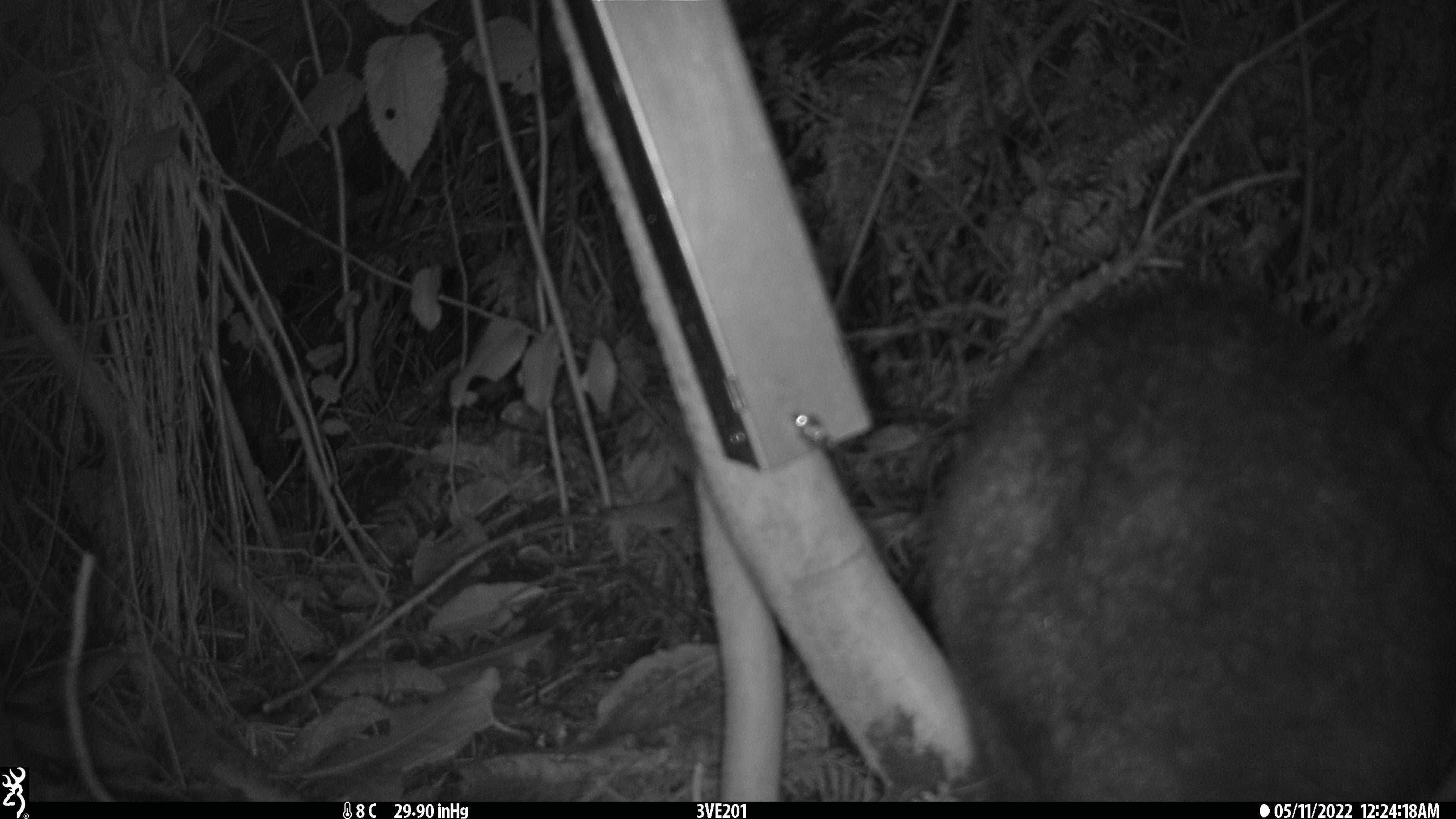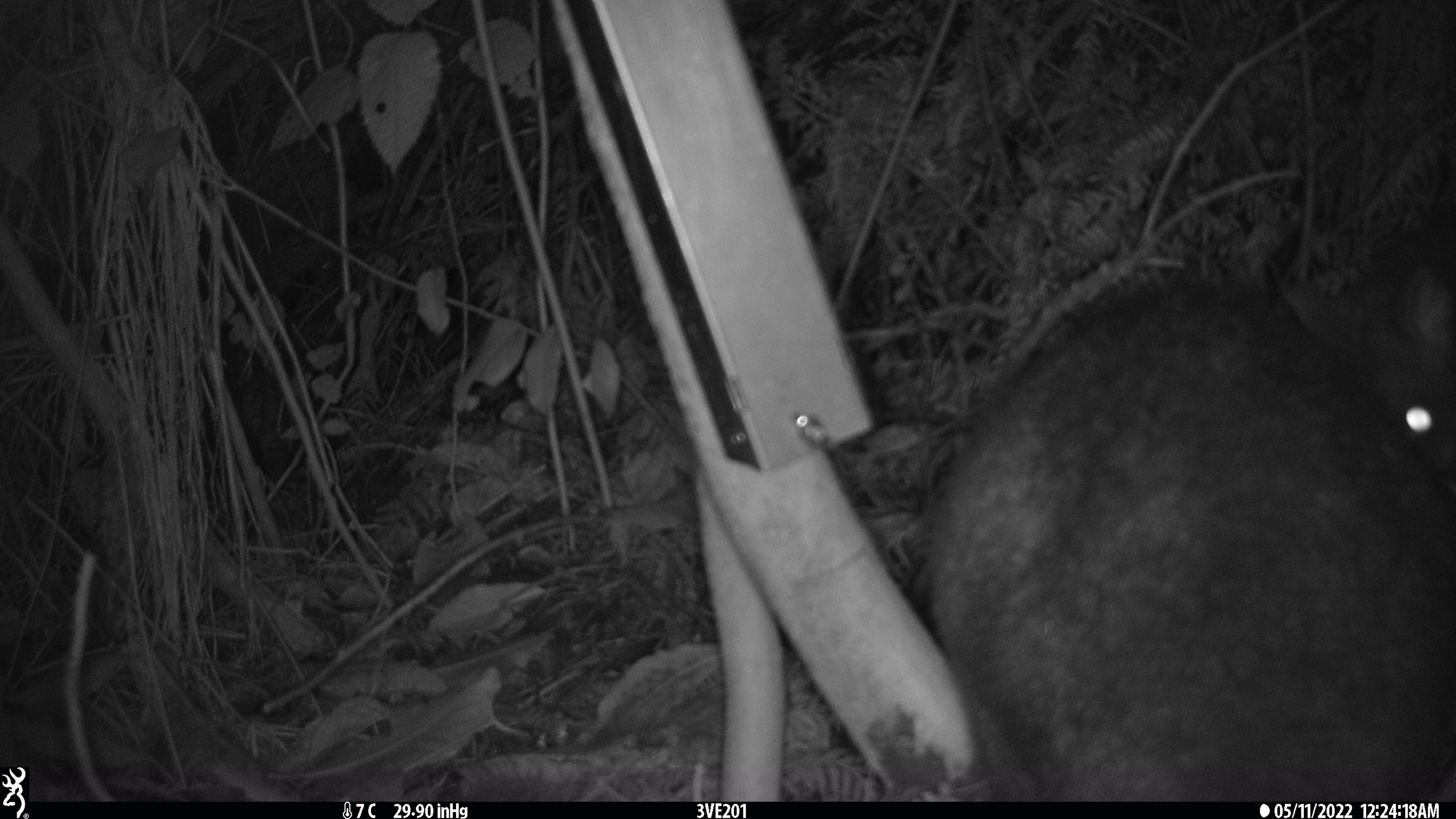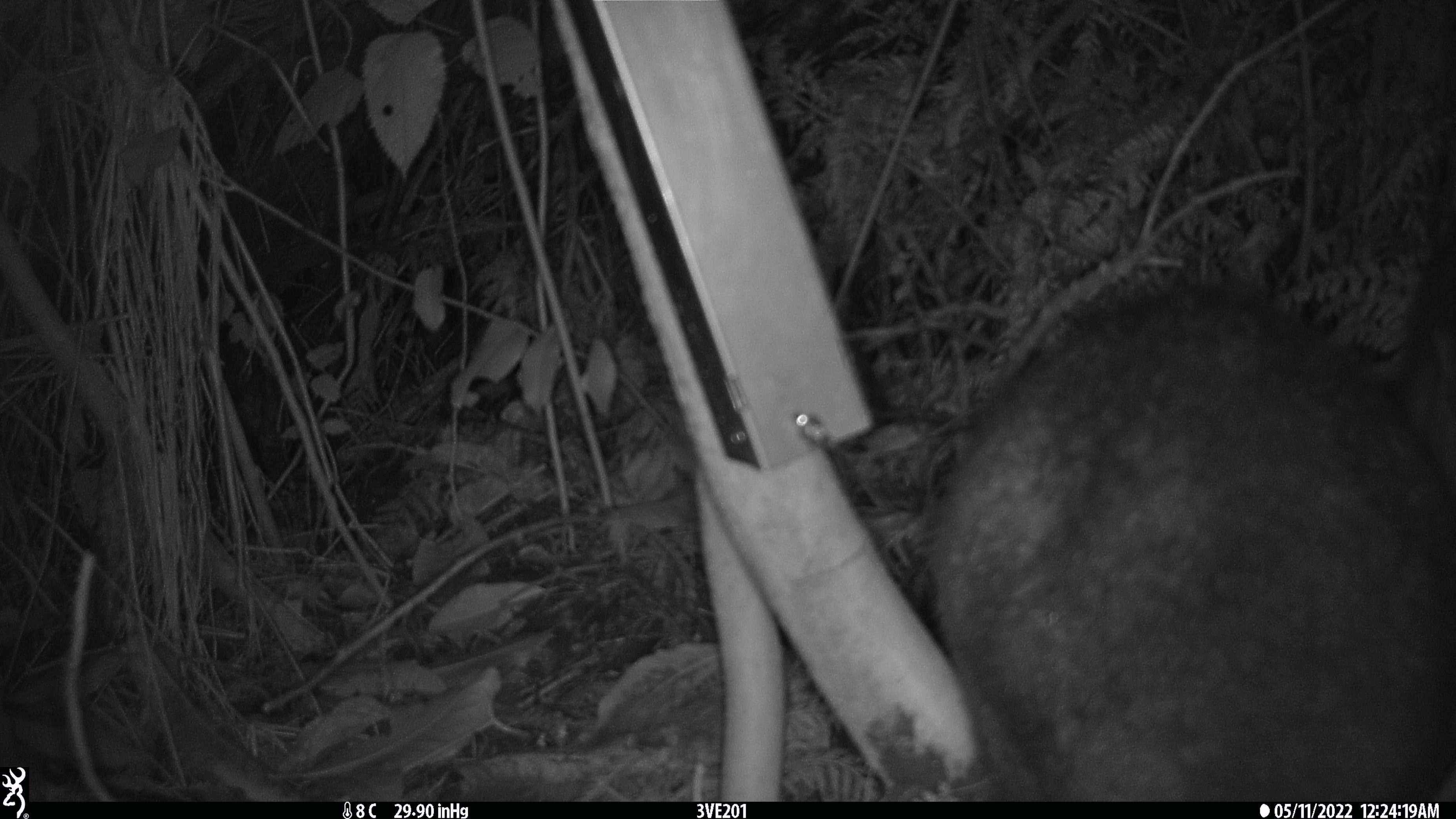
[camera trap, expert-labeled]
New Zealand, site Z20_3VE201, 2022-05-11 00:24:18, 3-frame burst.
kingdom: Animalia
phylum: Chordata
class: Mammalia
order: Diprotodontia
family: Phalangeridae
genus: Trichosurus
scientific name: Trichosurus vulpecula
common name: common brushtail possum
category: possum